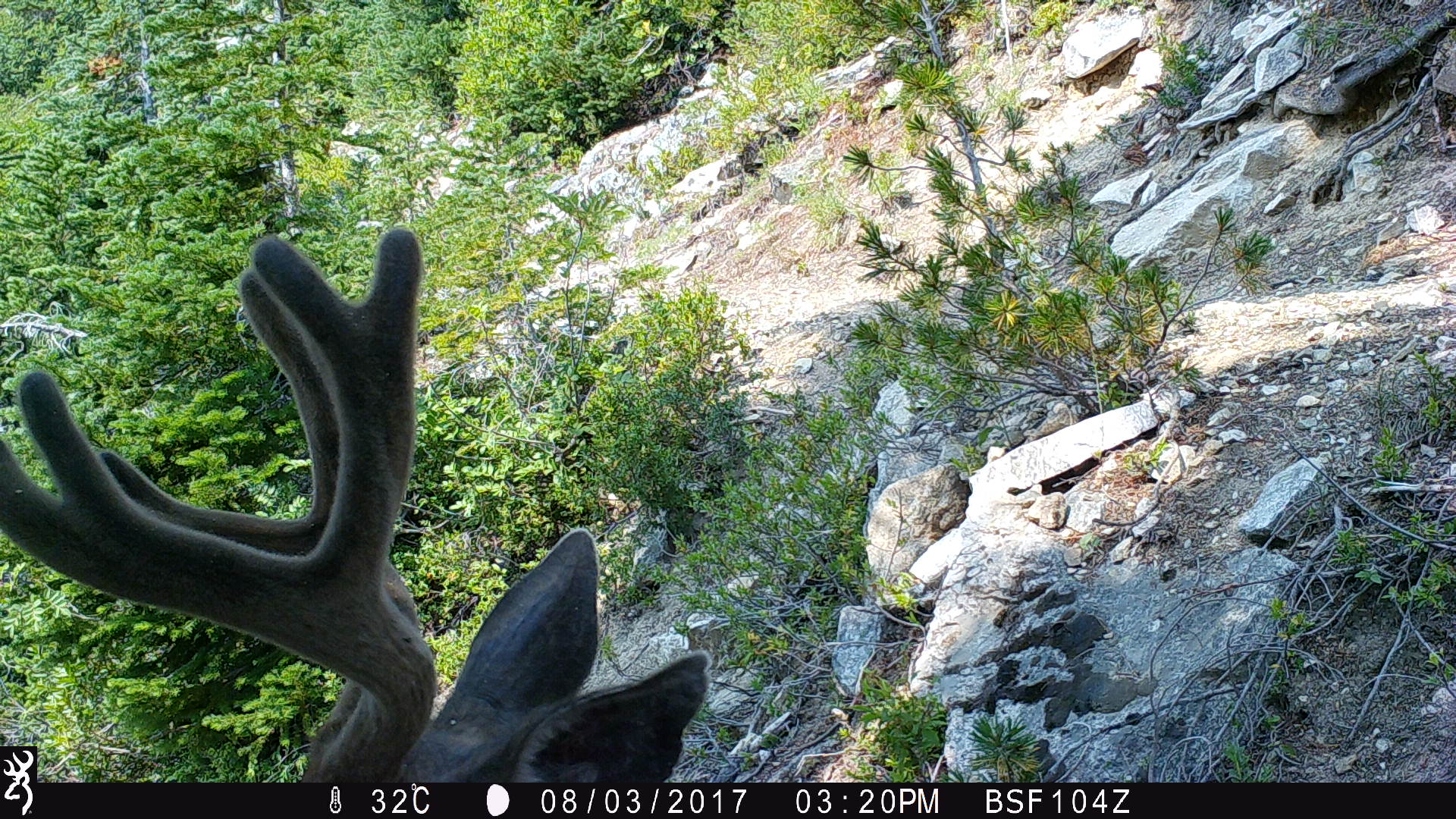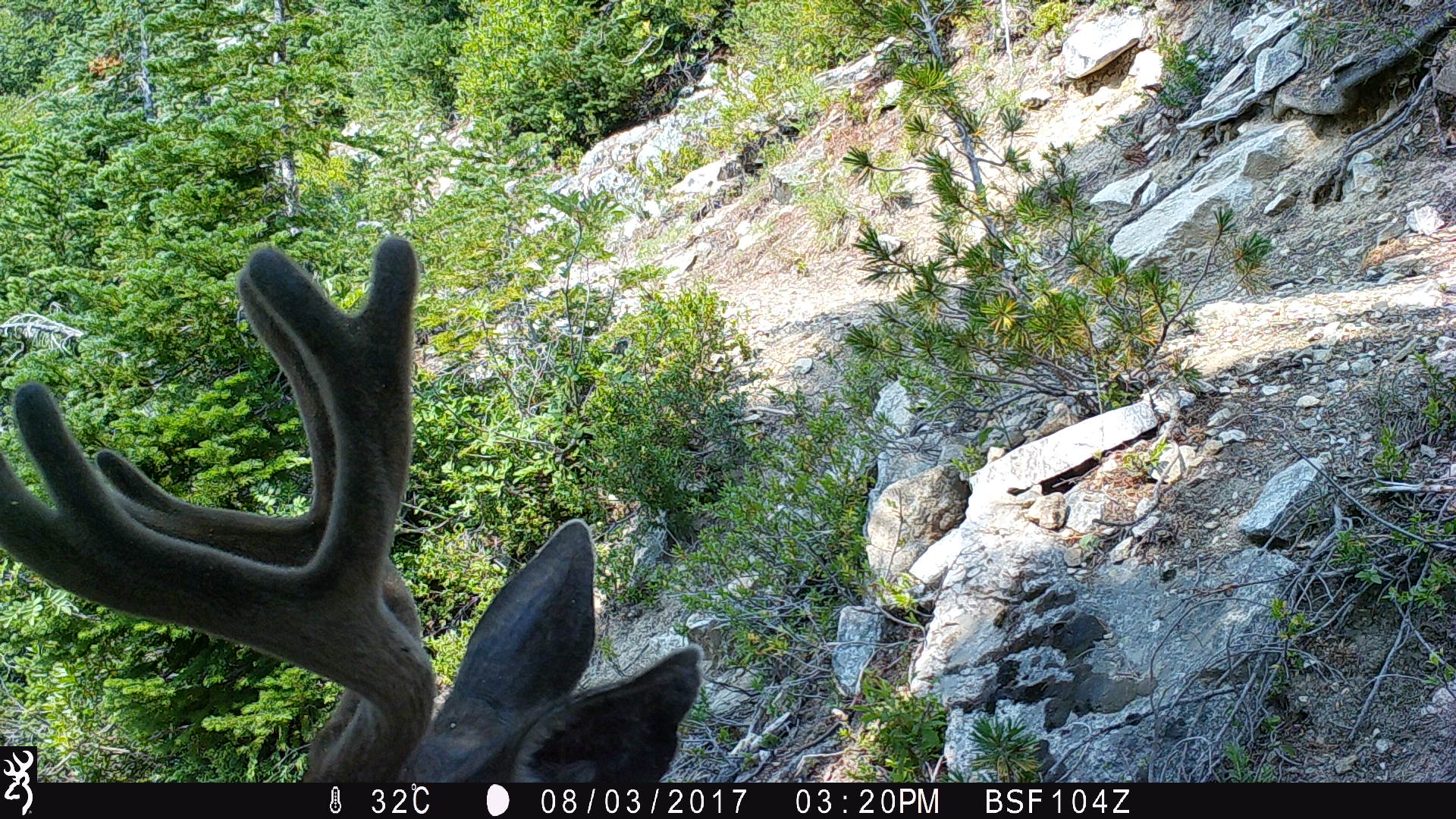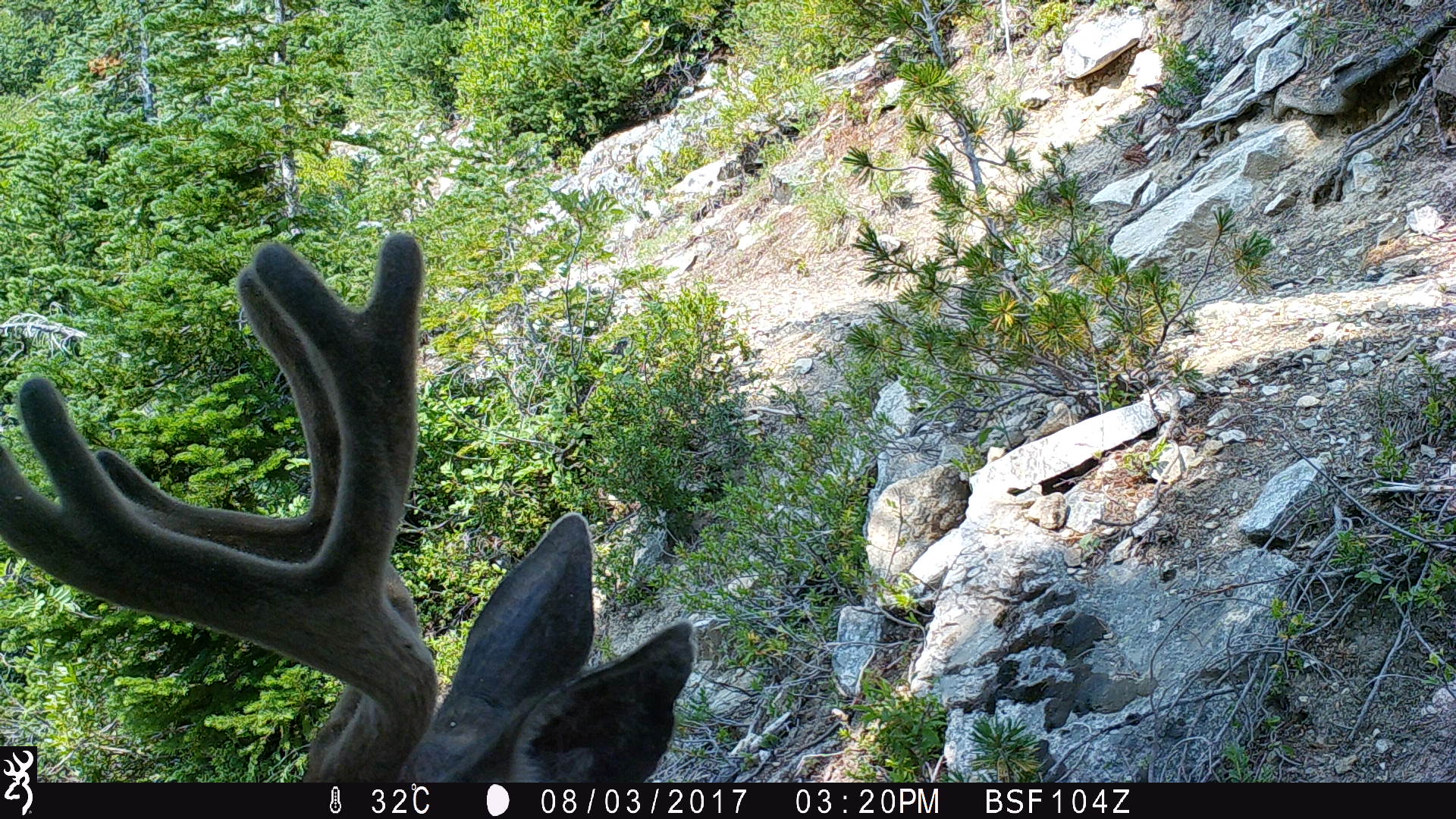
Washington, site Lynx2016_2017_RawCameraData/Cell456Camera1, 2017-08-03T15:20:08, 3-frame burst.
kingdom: Animalia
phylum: Chordata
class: Mammalia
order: Artiodactyla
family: Cervidae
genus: Odocoileus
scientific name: Odocoileus hemionus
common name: mule deer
Odocoileus hemionus (mule deer). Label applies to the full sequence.